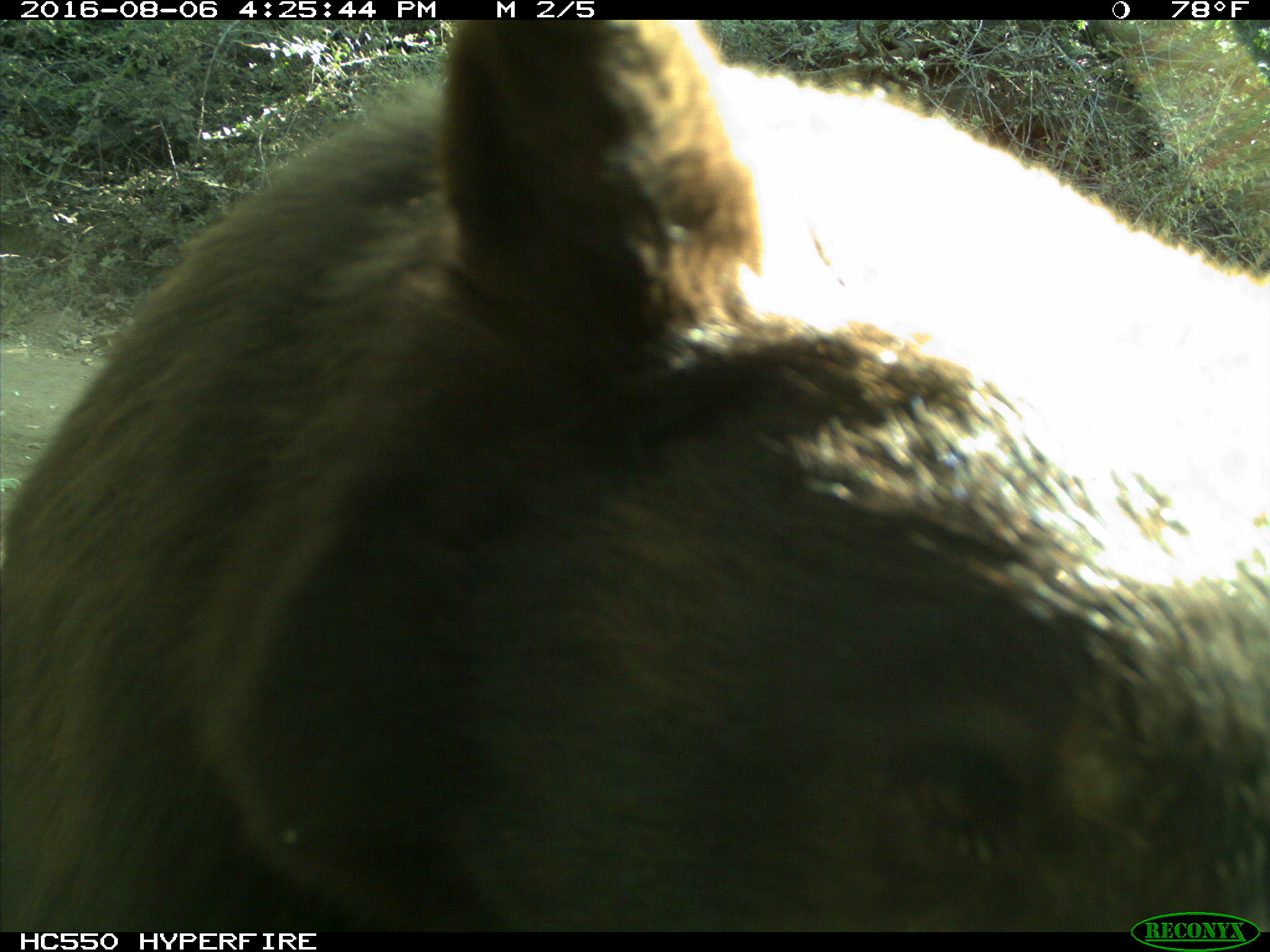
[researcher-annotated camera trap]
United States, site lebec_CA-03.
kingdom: Animalia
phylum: Chordata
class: Mammalia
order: Carnivora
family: Ursidae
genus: Ursus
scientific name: Ursus americanus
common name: american black bear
Ursus americanus (american black bear).